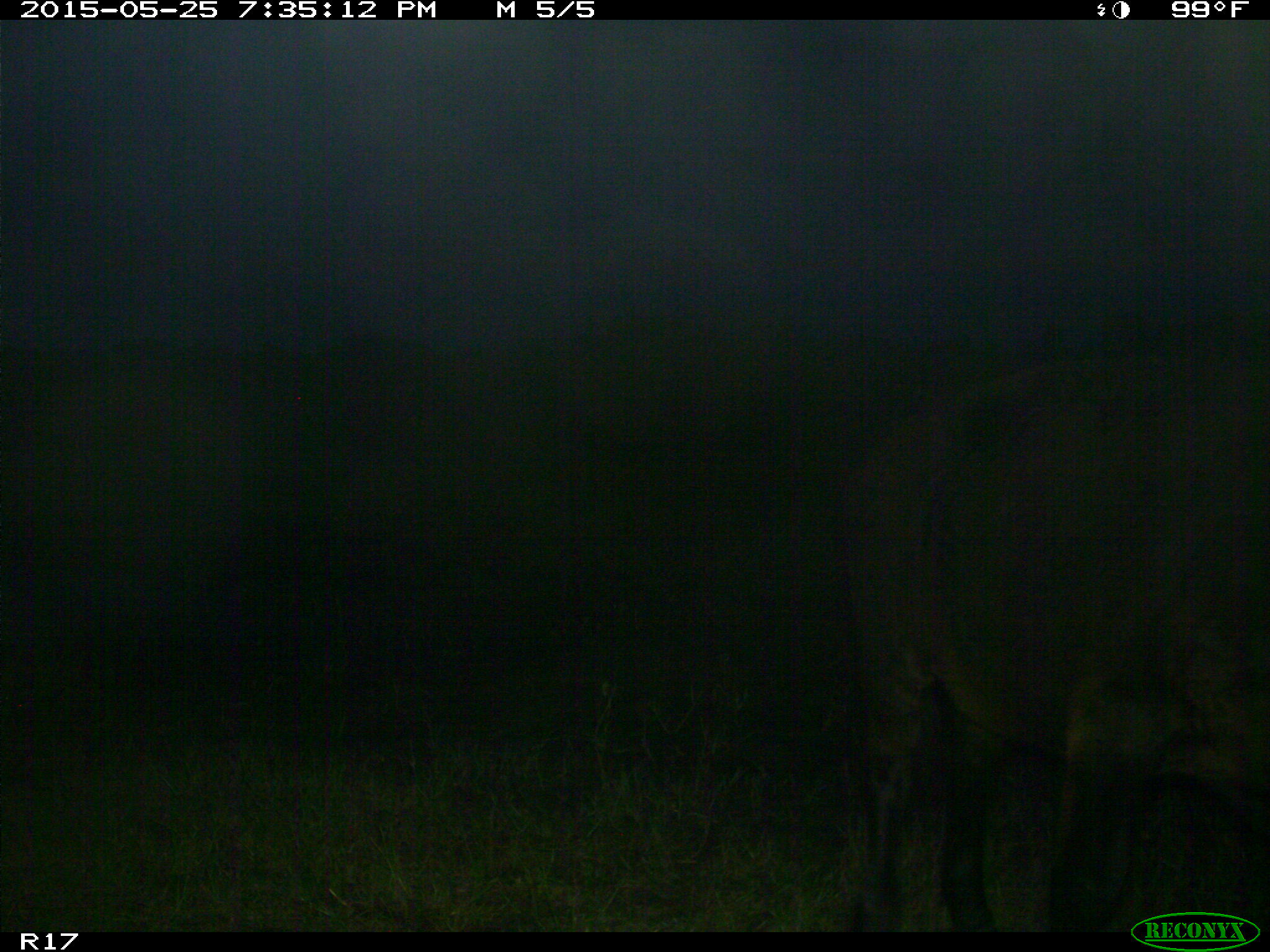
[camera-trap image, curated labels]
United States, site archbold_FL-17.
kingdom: Animalia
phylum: Chordata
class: Mammalia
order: Artiodactyla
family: Bovidae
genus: Bos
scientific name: Bos taurus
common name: domestic cow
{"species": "Bos taurus (domestic cow)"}